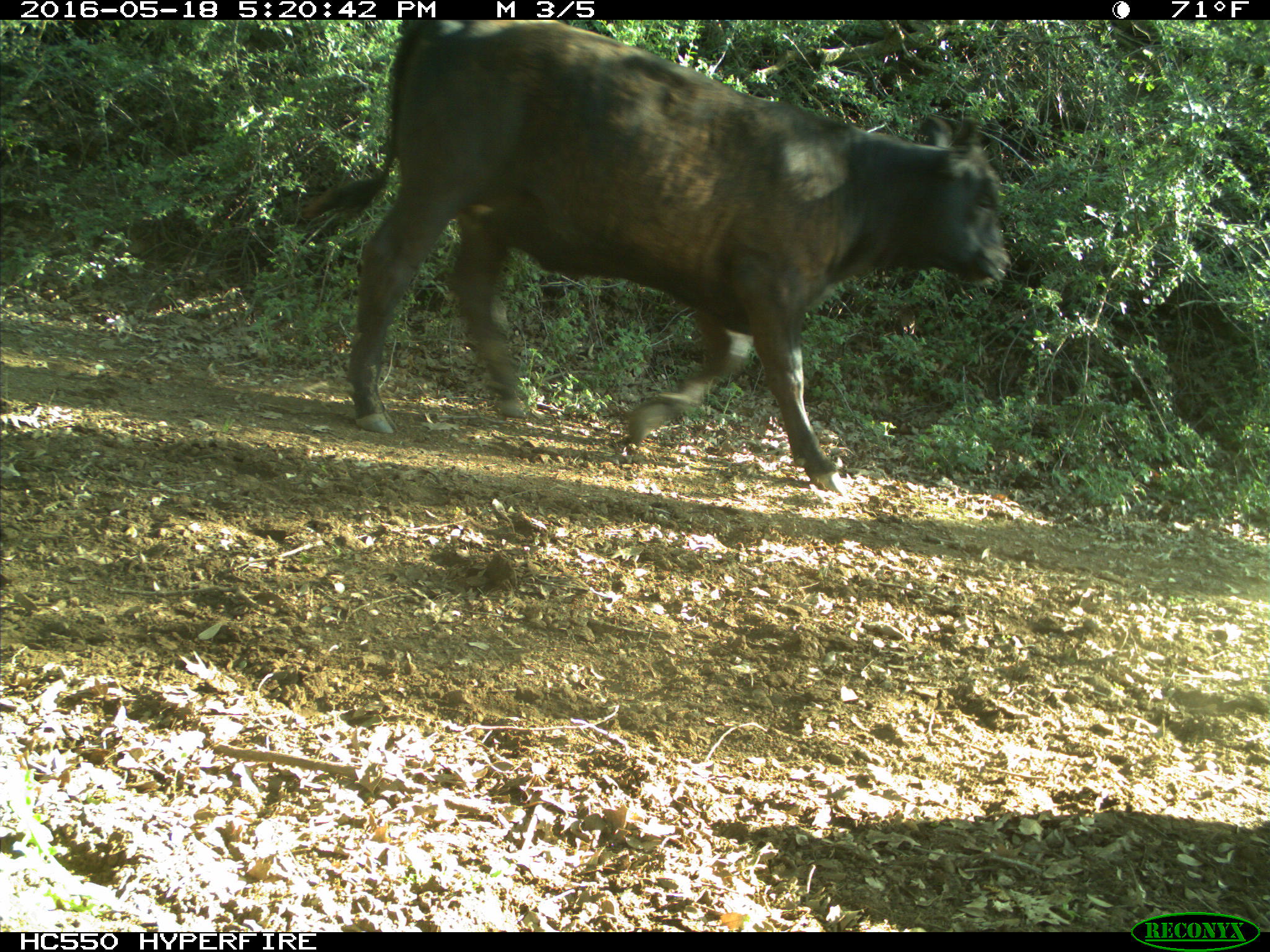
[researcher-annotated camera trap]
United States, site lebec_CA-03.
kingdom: Animalia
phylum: Chordata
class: Mammalia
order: Artiodactyla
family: Bovidae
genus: Bos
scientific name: Bos taurus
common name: domestic cow